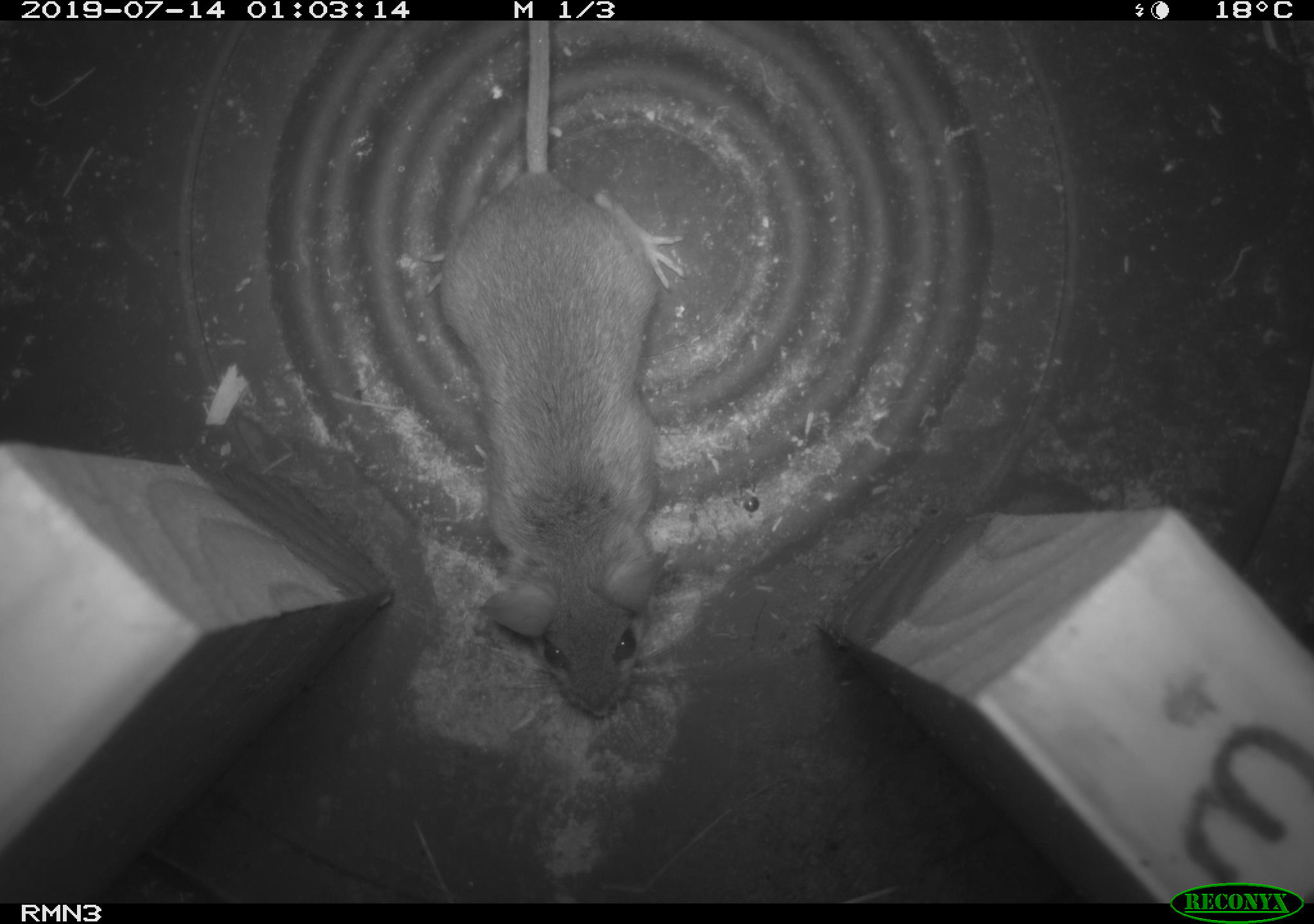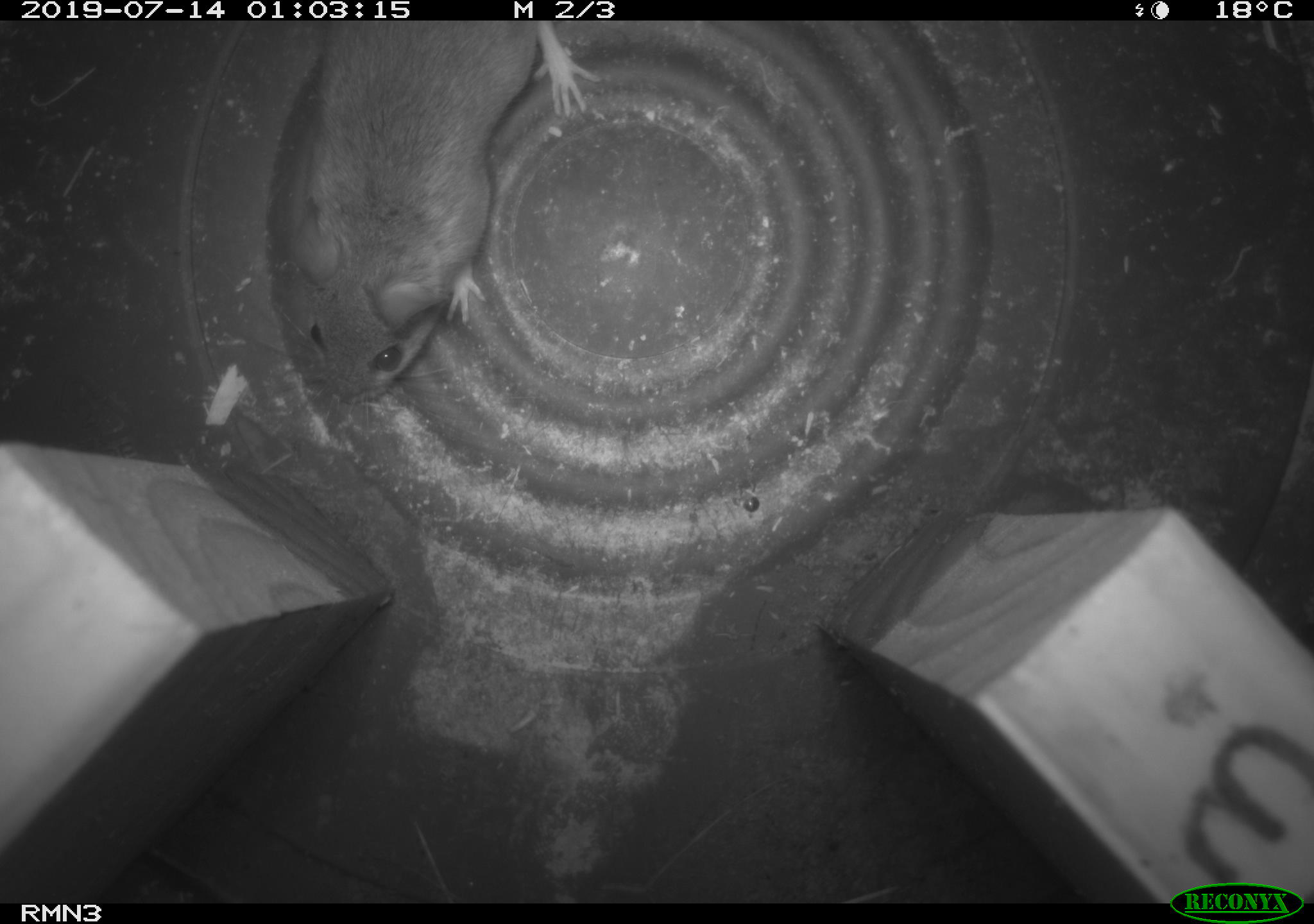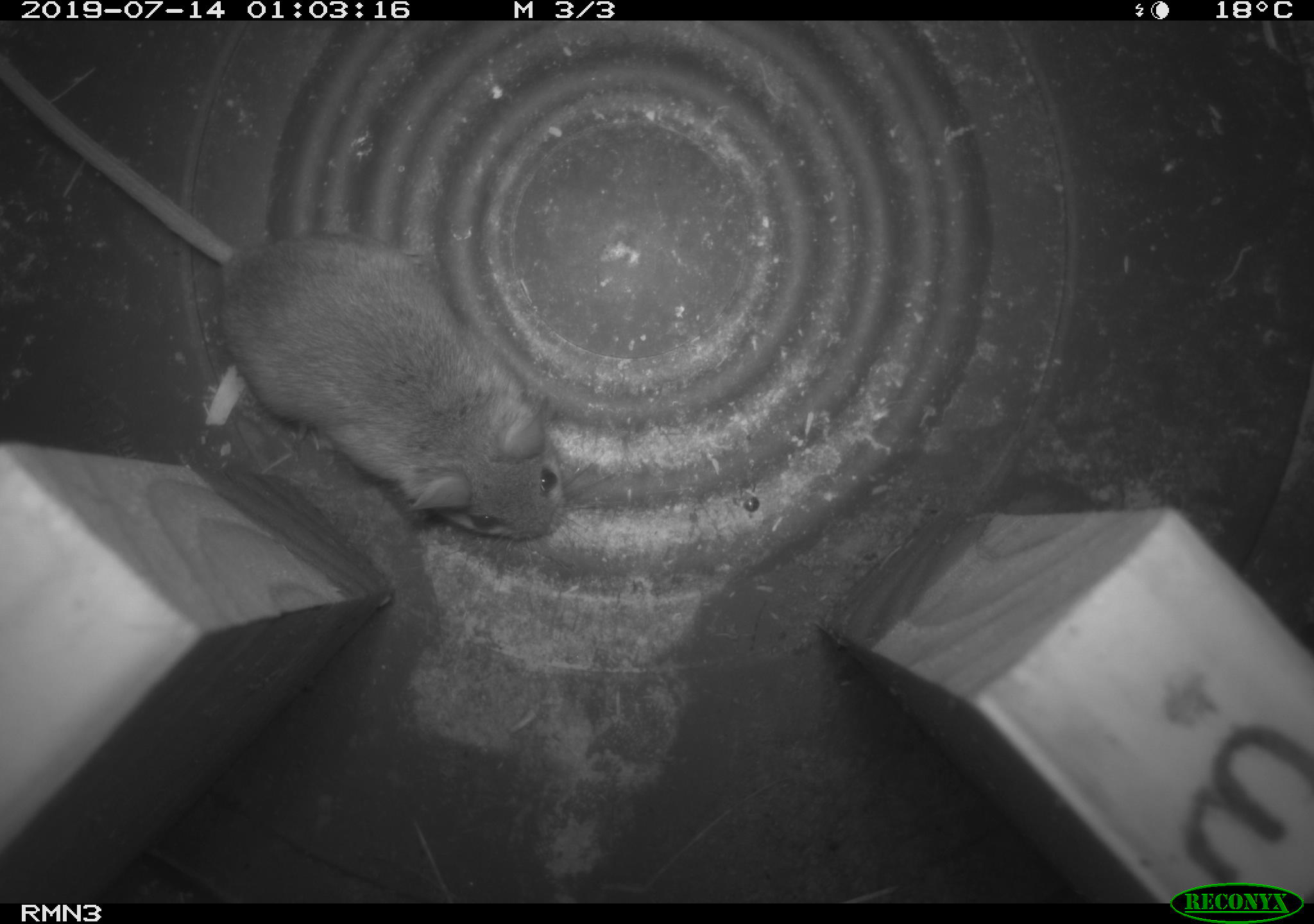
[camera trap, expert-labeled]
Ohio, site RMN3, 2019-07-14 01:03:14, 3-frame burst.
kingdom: Animalia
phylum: Chordata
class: Mammalia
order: Rodentia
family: Cricetidae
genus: Peromyscus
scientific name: Peromyscus leucopus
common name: white-footed mouse